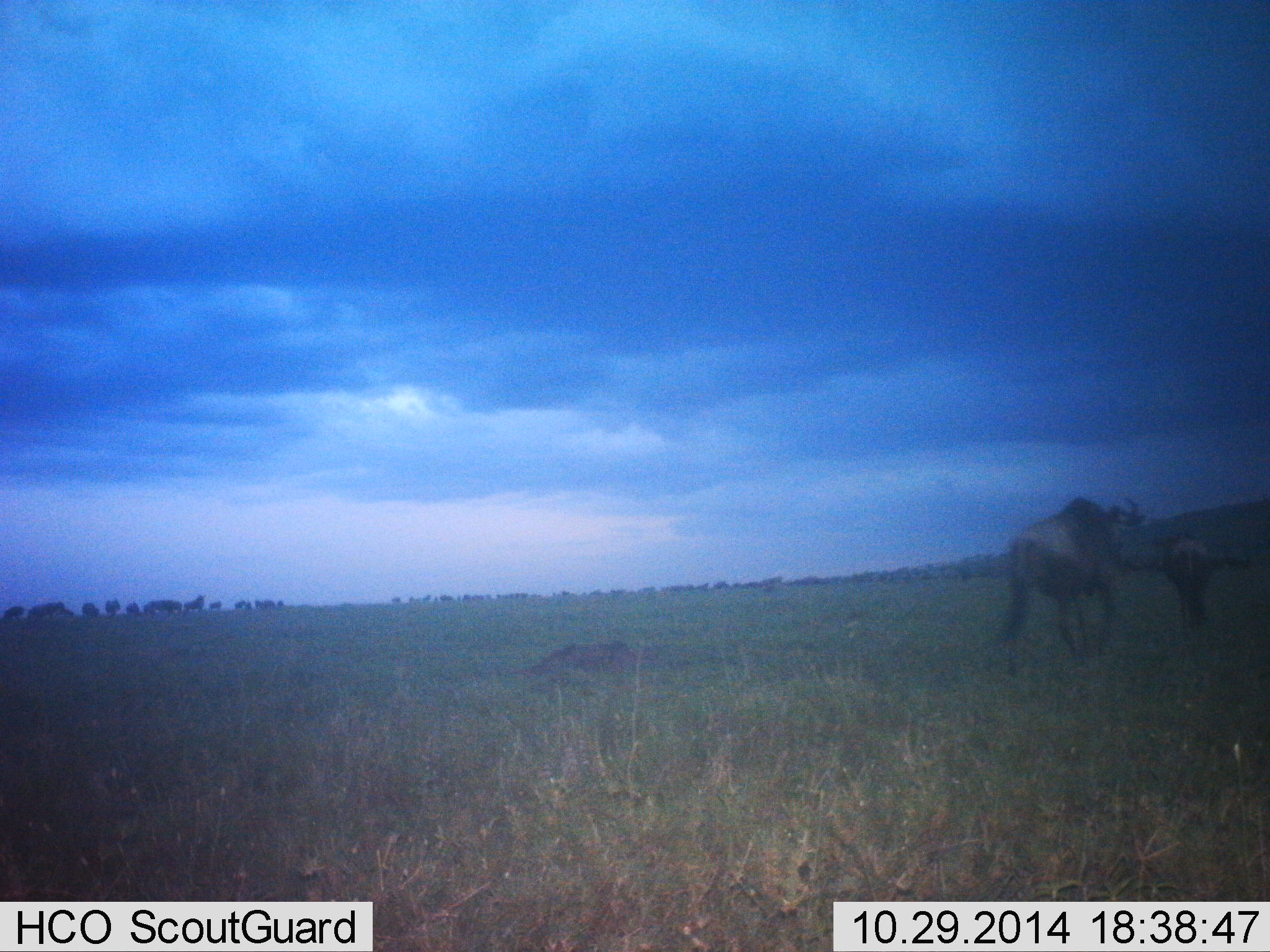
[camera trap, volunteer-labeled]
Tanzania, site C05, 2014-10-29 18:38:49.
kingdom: Animalia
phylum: Chordata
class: Mammalia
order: Artiodactyla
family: Bovidae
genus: Connochaetes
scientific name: Connochaetes taurinus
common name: blue wildebeest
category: wildebeest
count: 2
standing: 30%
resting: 10%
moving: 70%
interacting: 0%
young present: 10%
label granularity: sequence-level